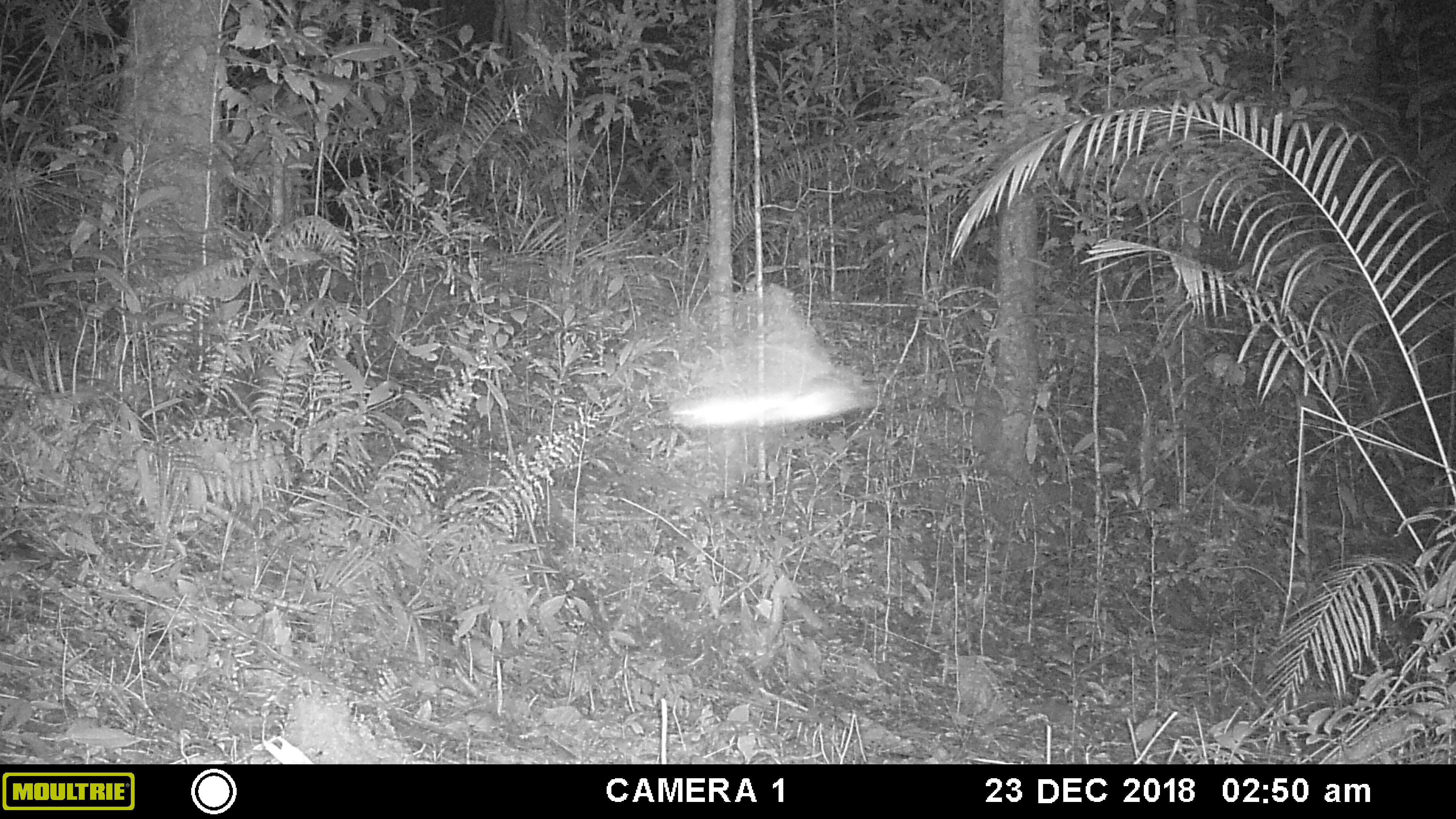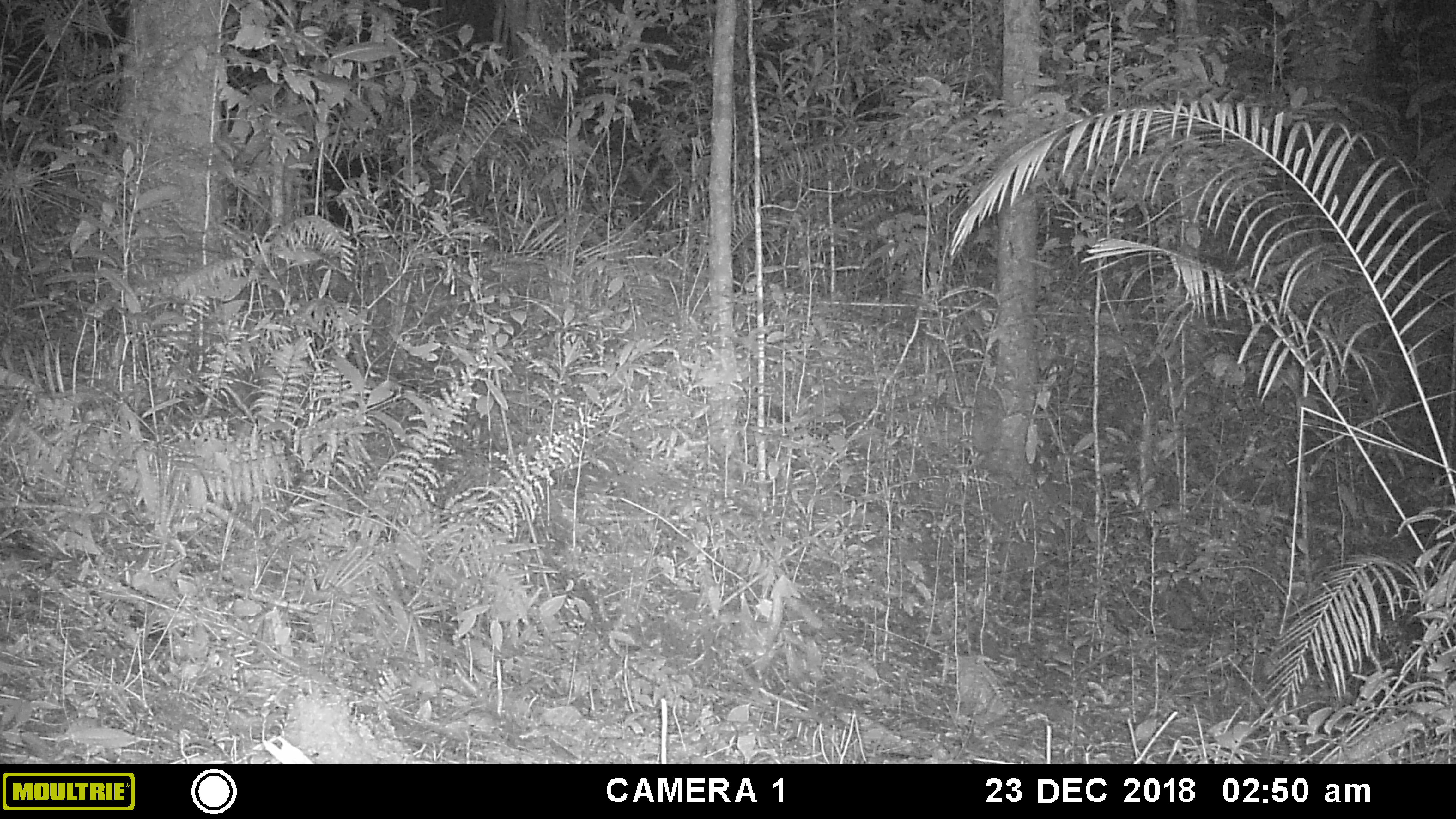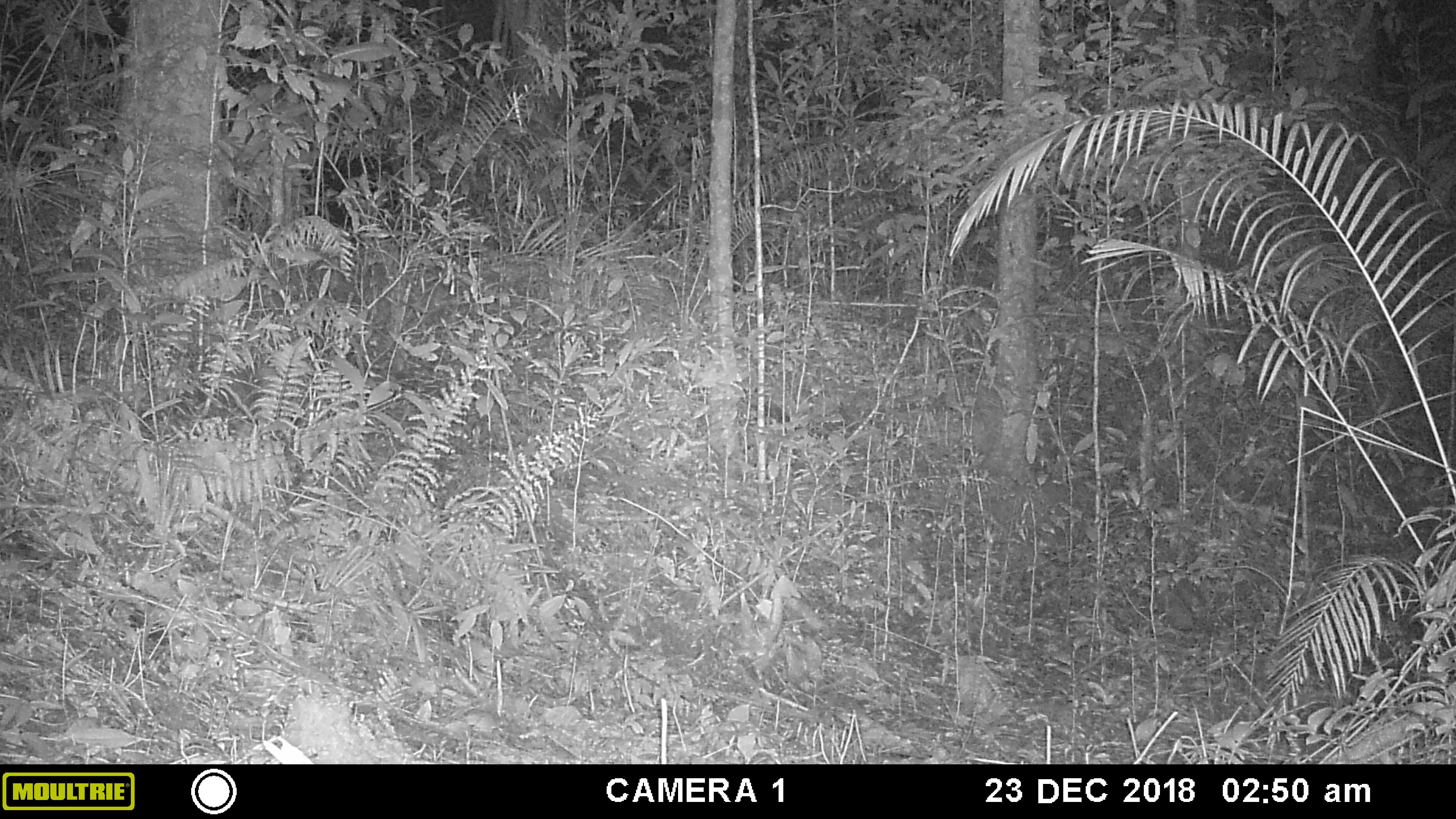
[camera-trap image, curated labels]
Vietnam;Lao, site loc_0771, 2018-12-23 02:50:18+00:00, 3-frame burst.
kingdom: Animalia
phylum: Arthropoda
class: Insecta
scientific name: Insecta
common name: insect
Insect (Insecta). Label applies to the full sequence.